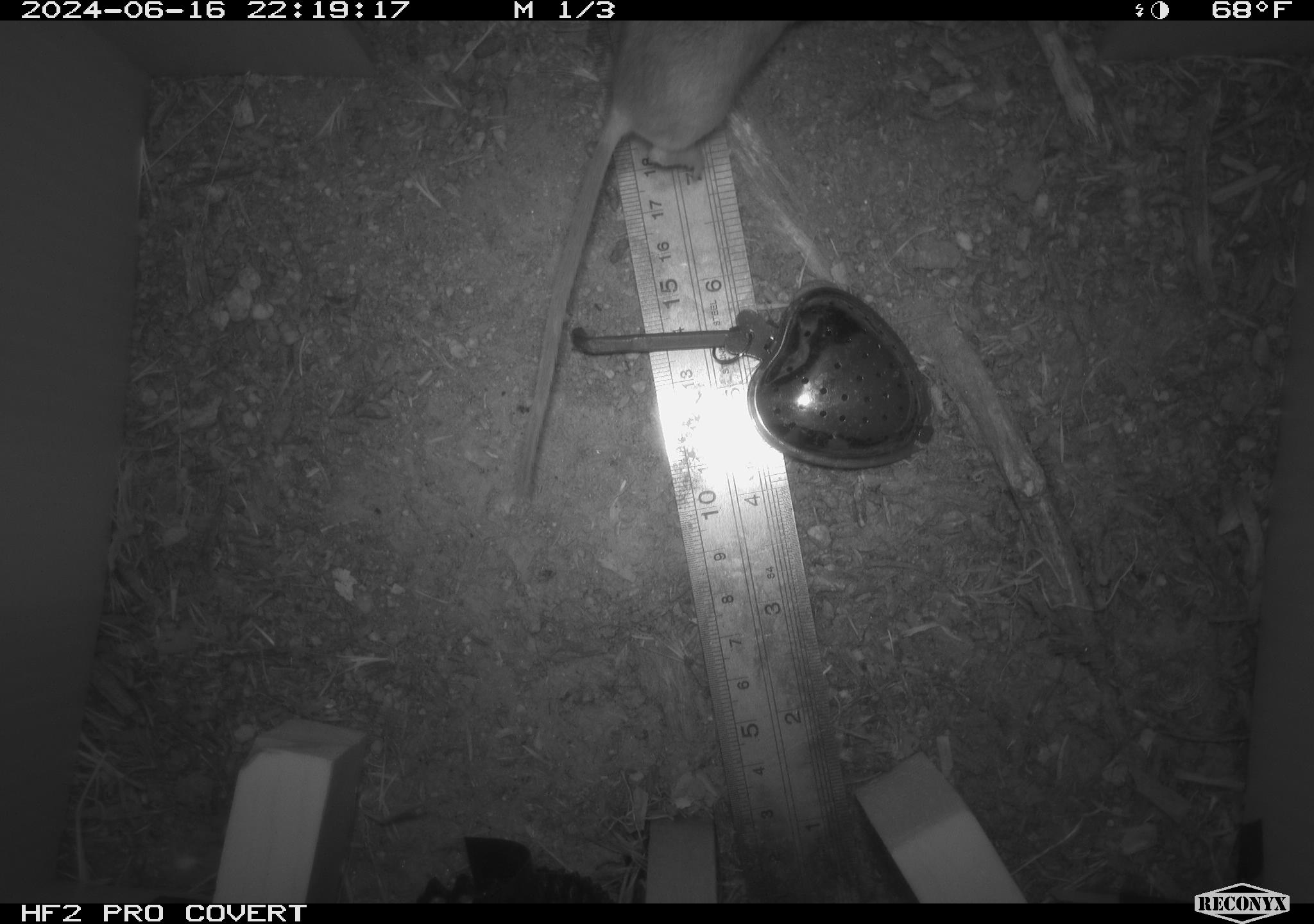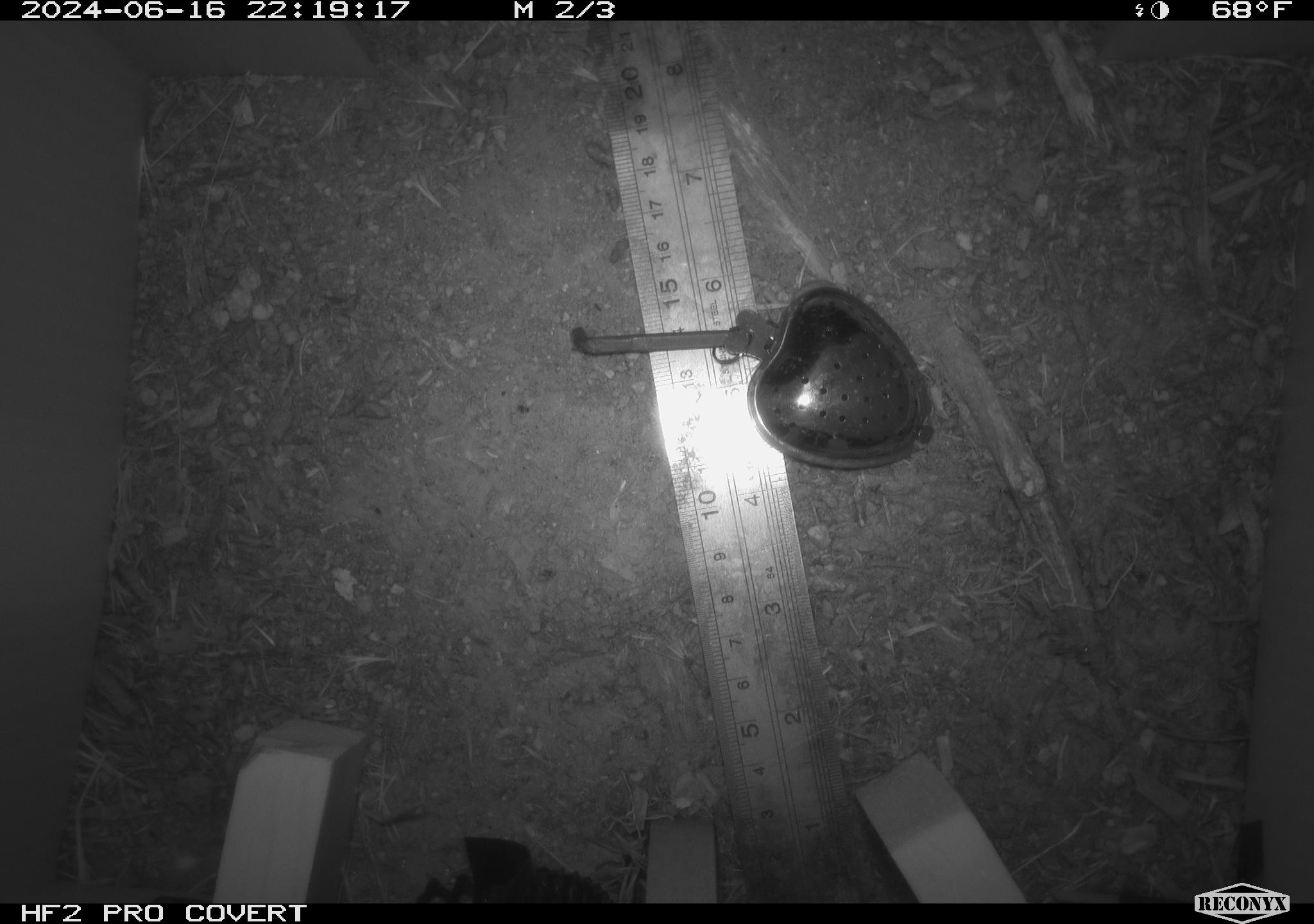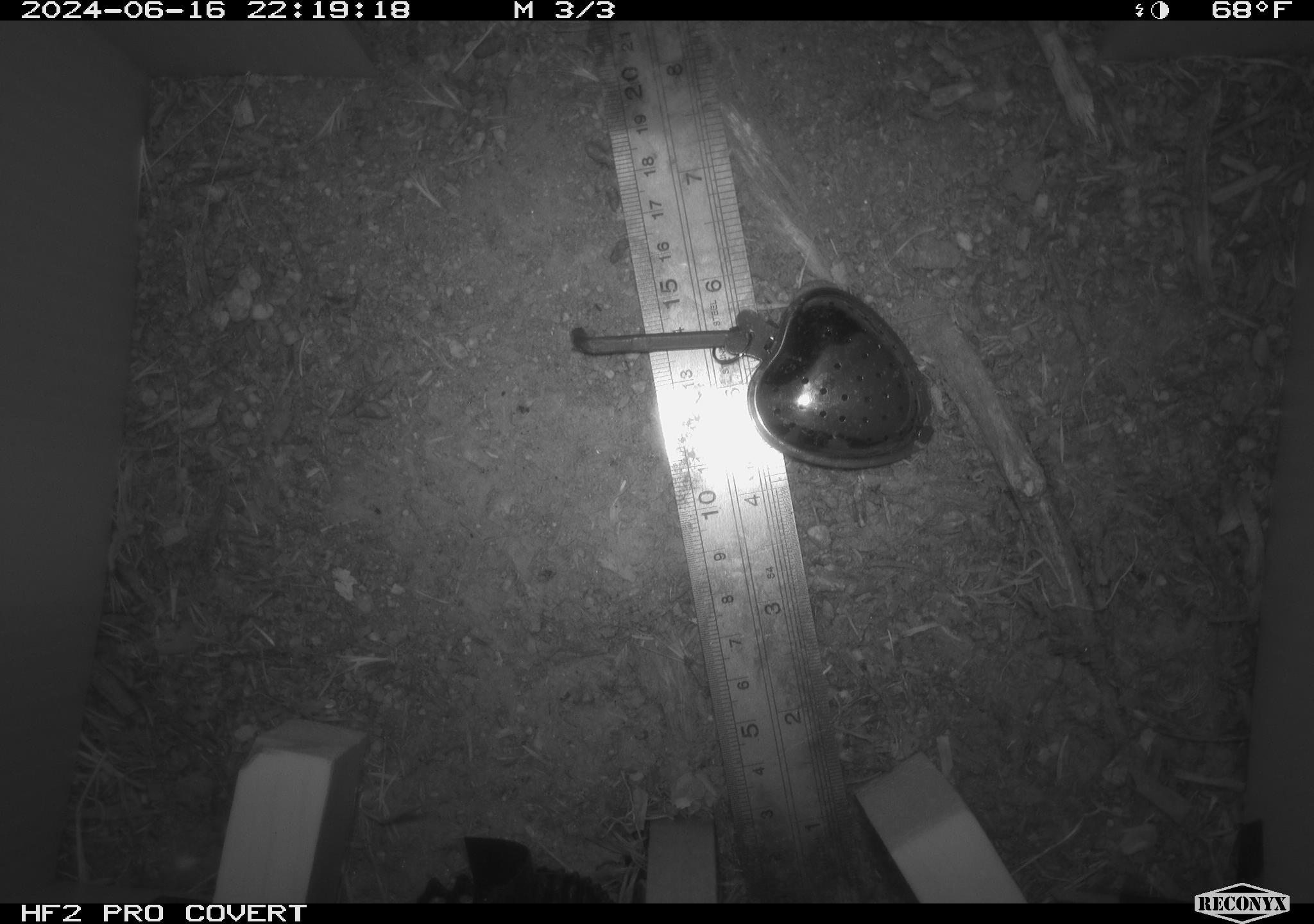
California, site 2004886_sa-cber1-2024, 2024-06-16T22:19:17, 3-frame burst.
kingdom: Animalia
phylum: Chordata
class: Mammalia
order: Rodentia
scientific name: Rodentia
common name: mouse species